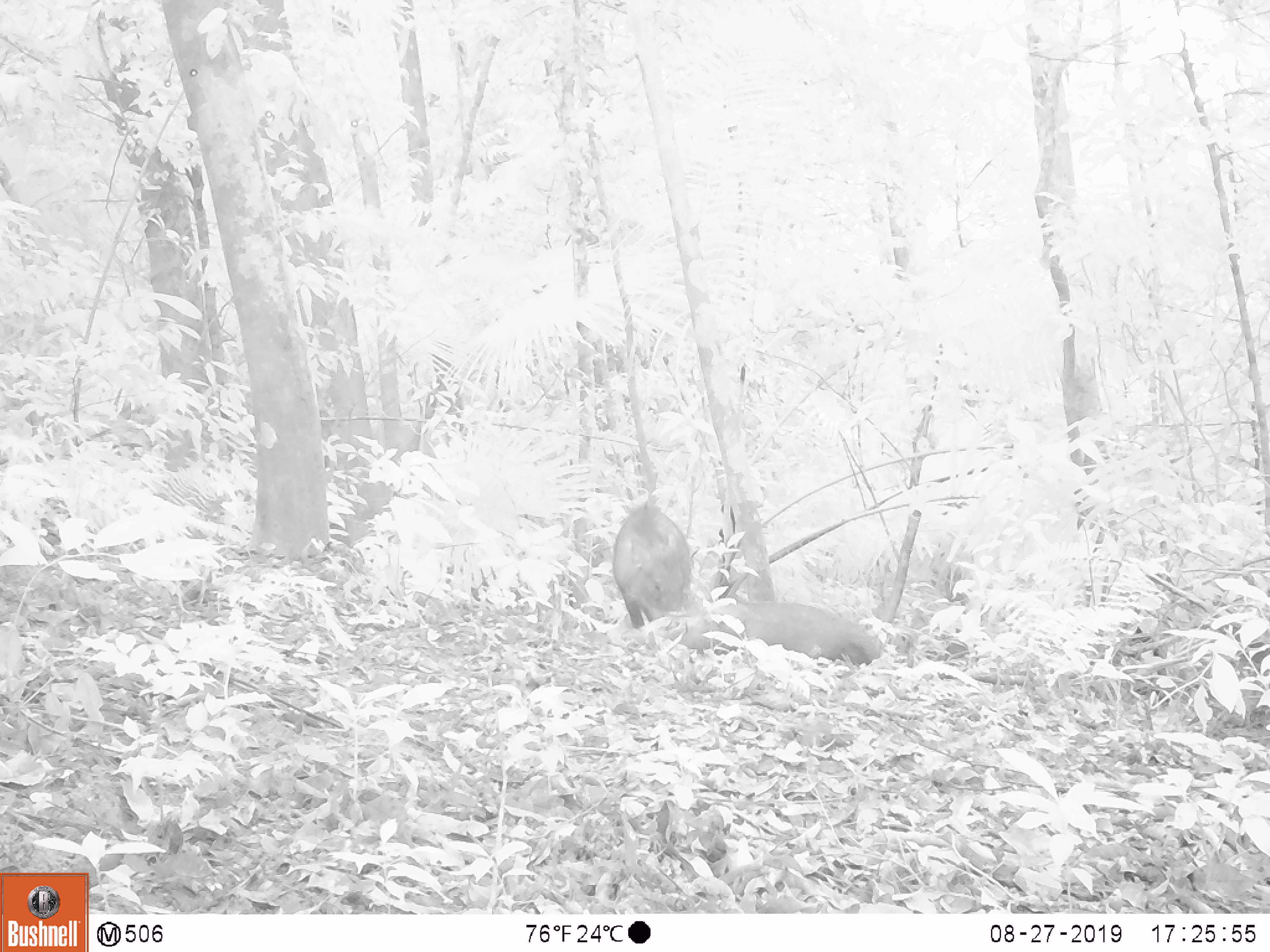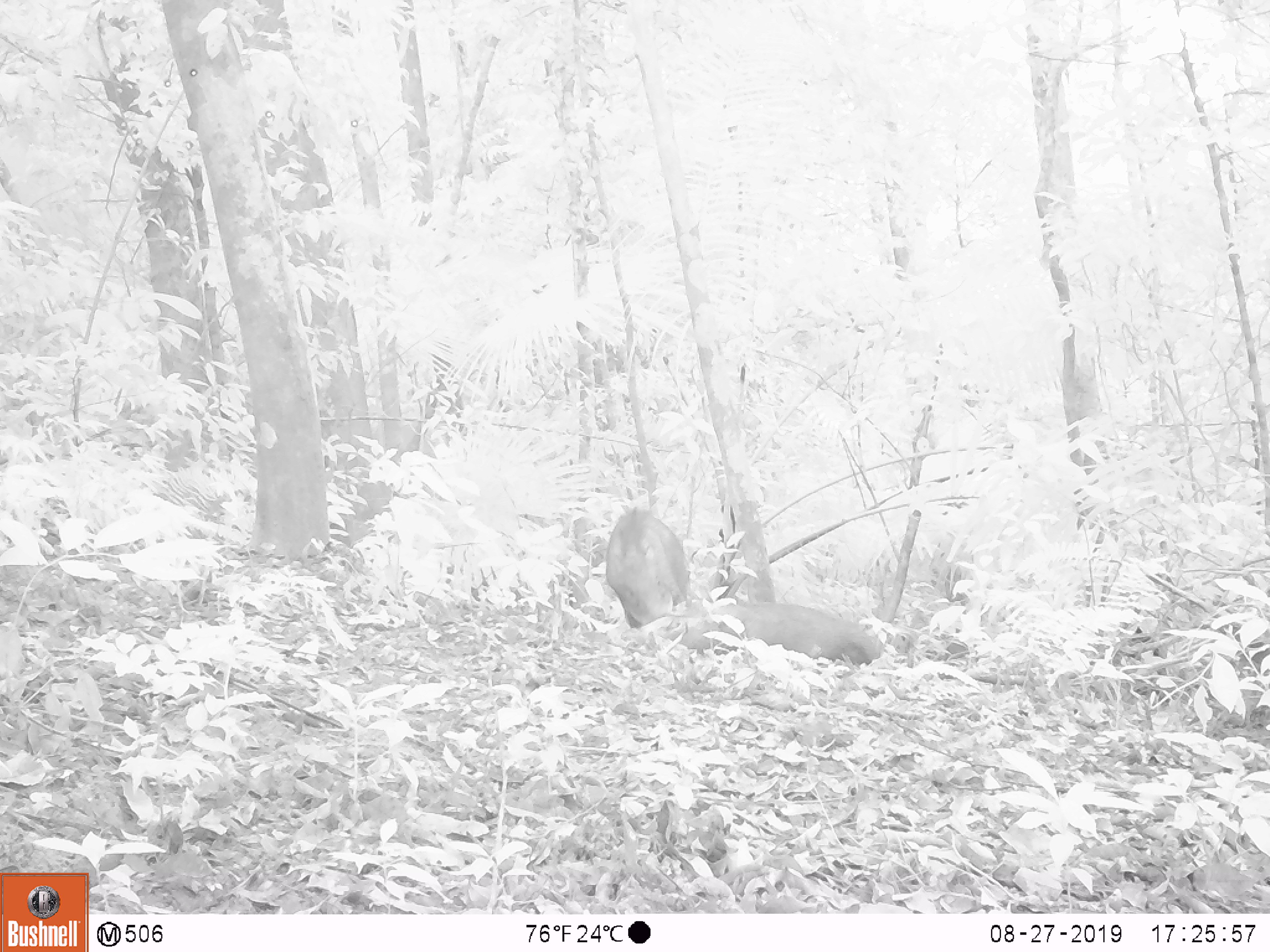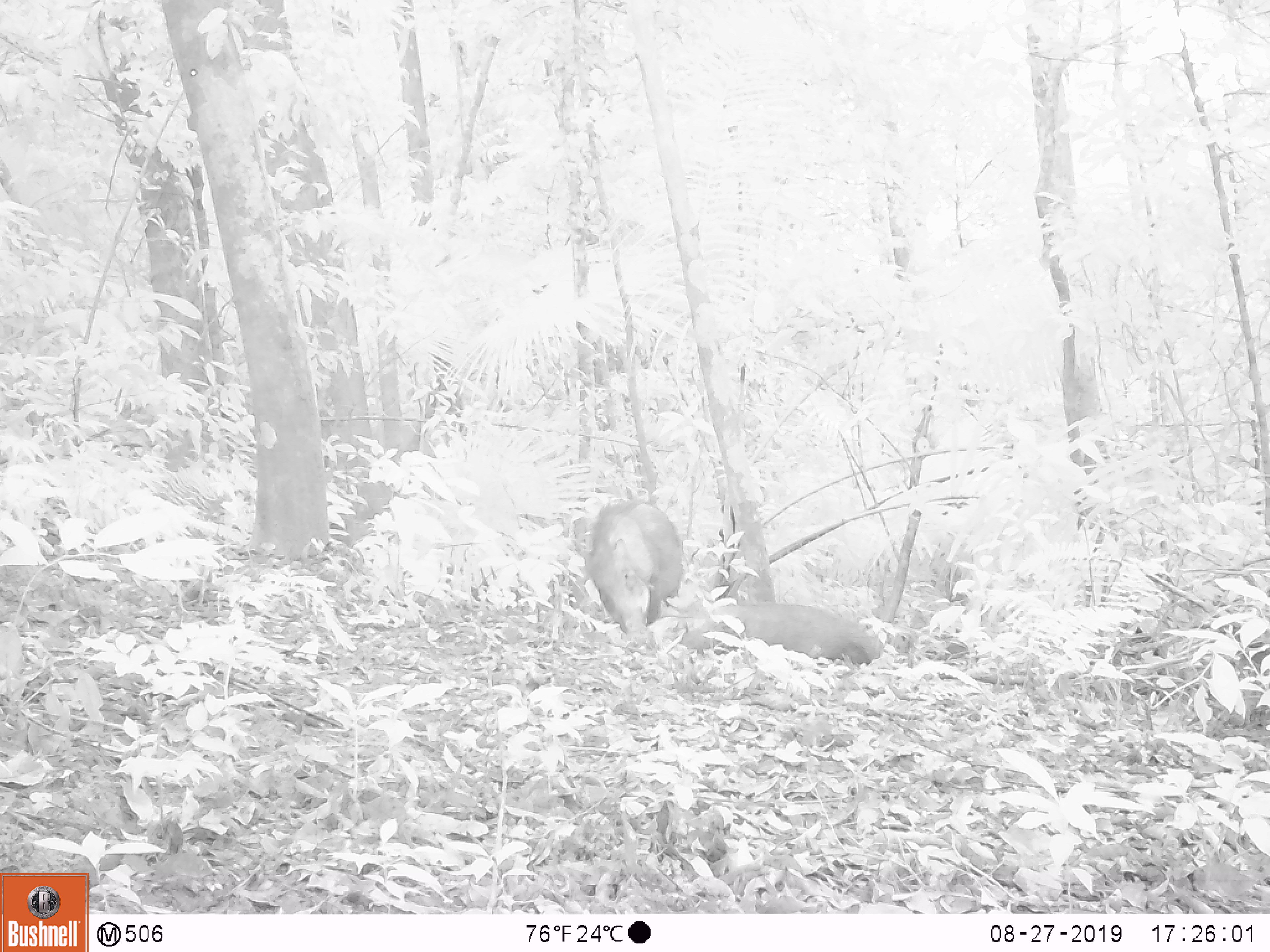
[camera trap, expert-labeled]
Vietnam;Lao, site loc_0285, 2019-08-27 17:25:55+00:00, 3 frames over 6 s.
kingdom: Animalia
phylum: Chordata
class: Mammalia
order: Artiodactyla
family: Suidae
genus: Sus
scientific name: Sus scrofa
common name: eurasian wild pig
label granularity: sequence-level